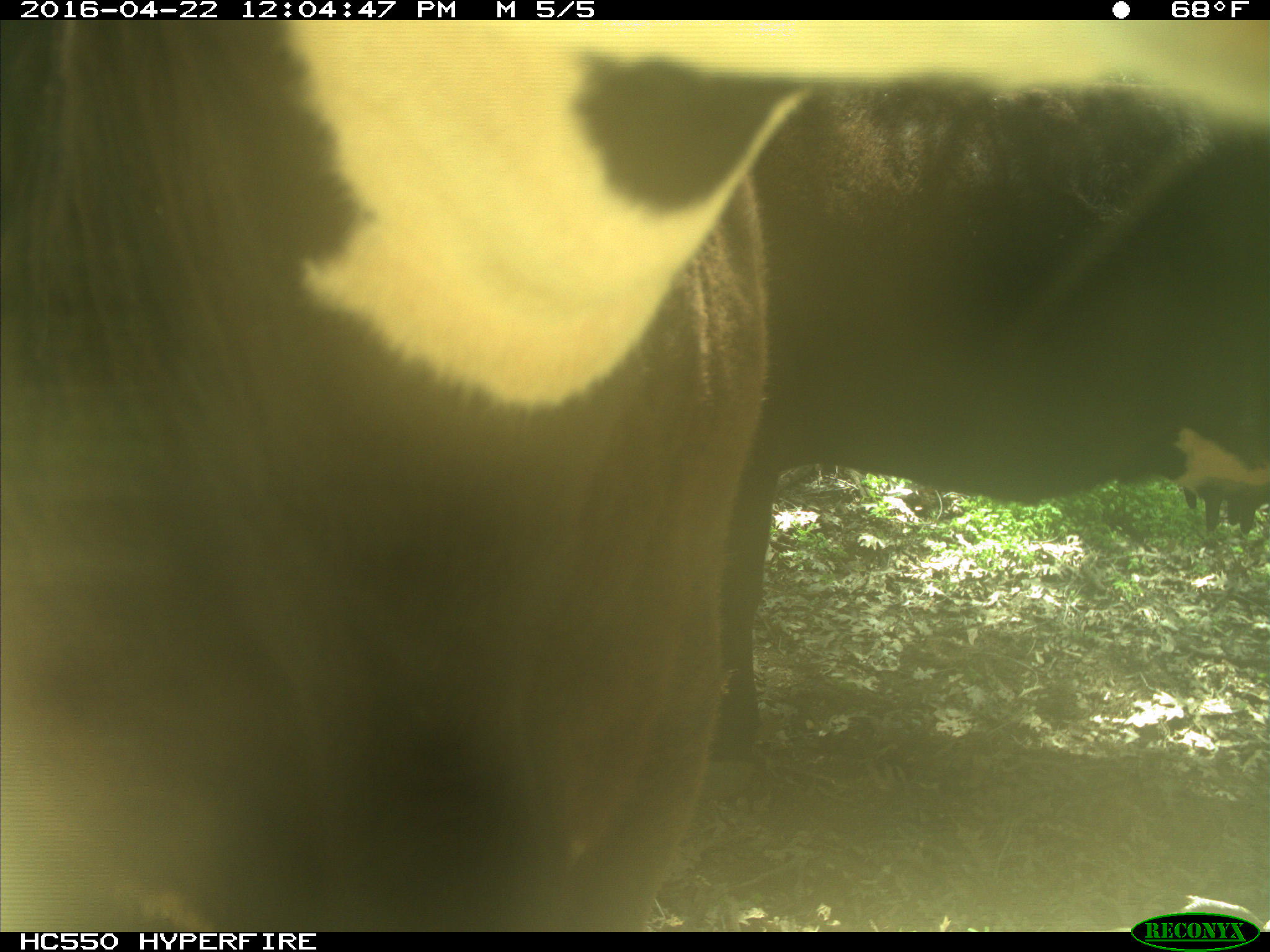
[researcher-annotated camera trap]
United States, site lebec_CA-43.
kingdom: Animalia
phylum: Chordata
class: Mammalia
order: Artiodactyla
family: Bovidae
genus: Bos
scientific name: Bos taurus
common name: domestic cow